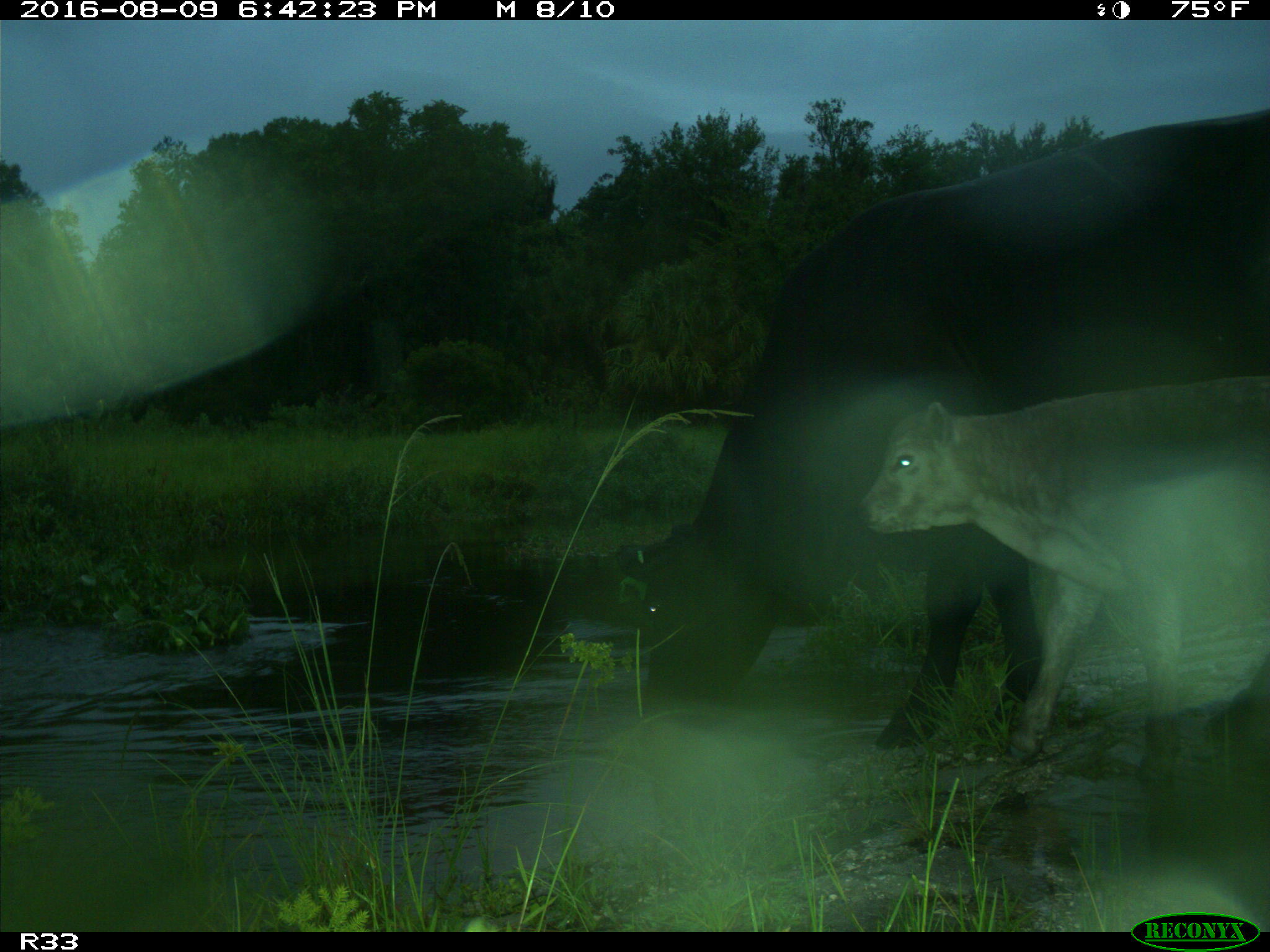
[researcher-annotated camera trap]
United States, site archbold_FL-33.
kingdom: Animalia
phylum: Chordata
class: Mammalia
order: Artiodactyla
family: Bovidae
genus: Bos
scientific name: Bos taurus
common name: domestic cow